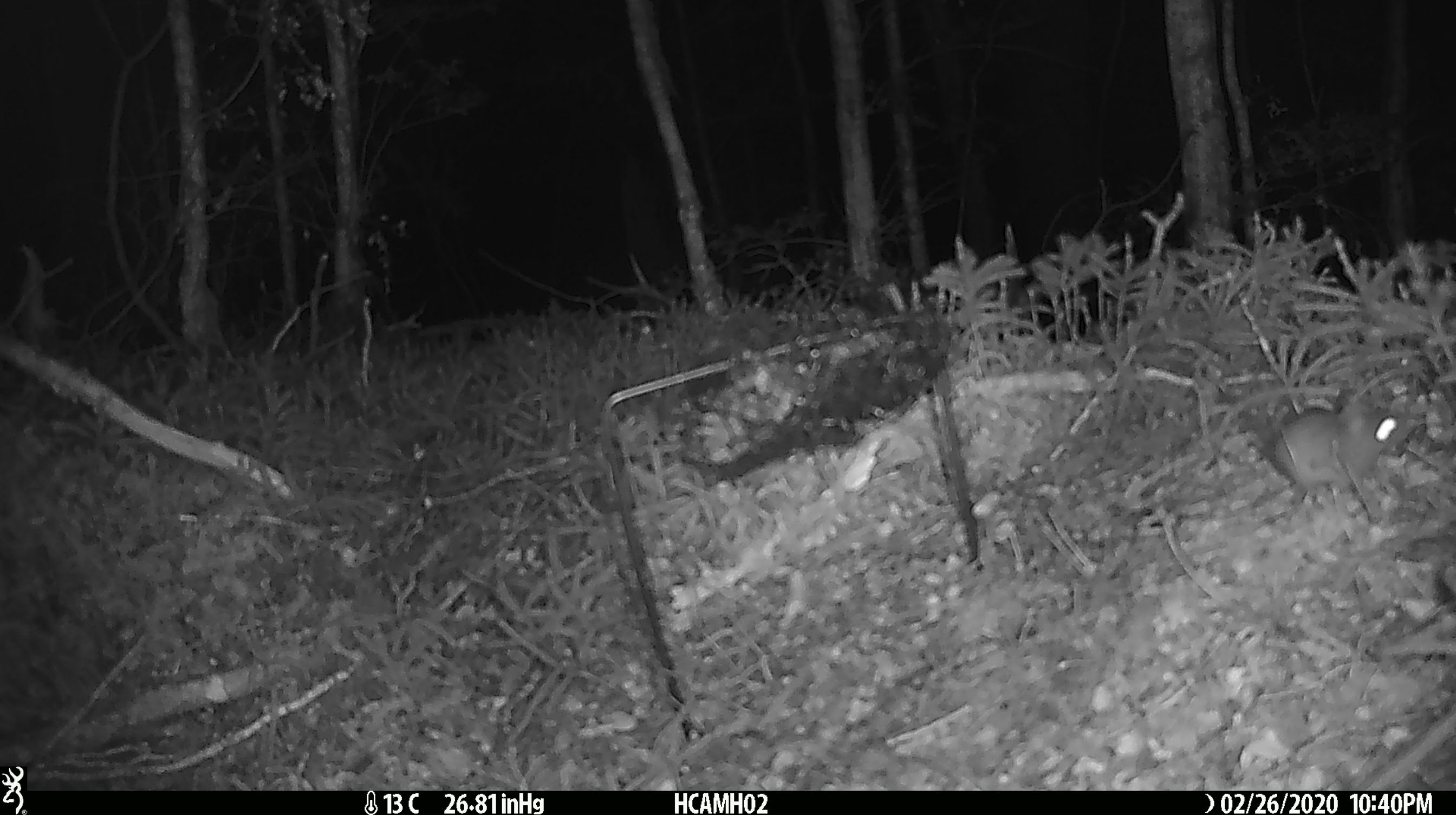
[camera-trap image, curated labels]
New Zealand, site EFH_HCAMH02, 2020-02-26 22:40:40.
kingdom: Animalia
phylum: Chordata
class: Mammalia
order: Rodentia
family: Muridae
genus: Mus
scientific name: Mus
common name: mouse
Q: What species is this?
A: Mouse (Mus).